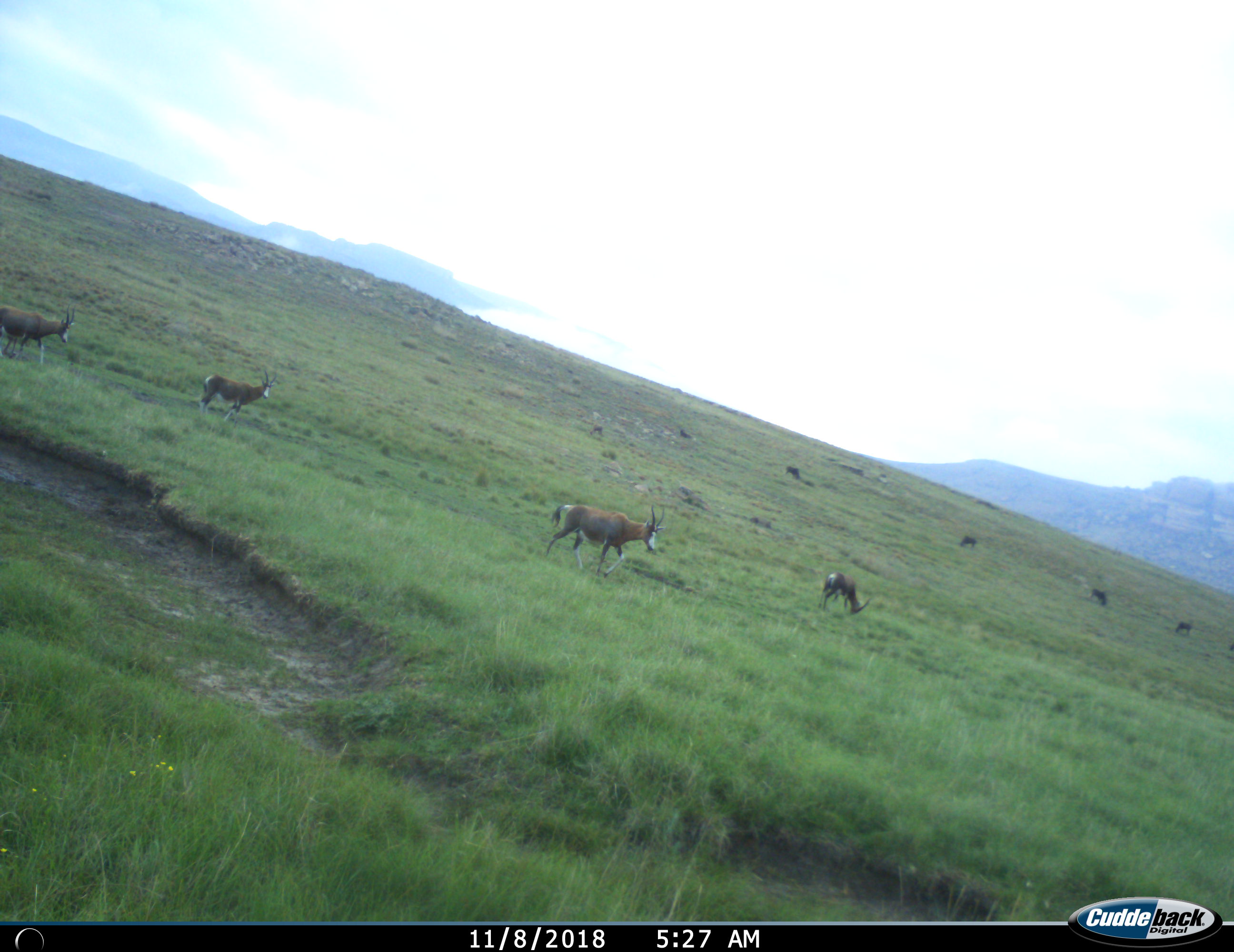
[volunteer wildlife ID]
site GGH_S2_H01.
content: unidentified animal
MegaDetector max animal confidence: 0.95